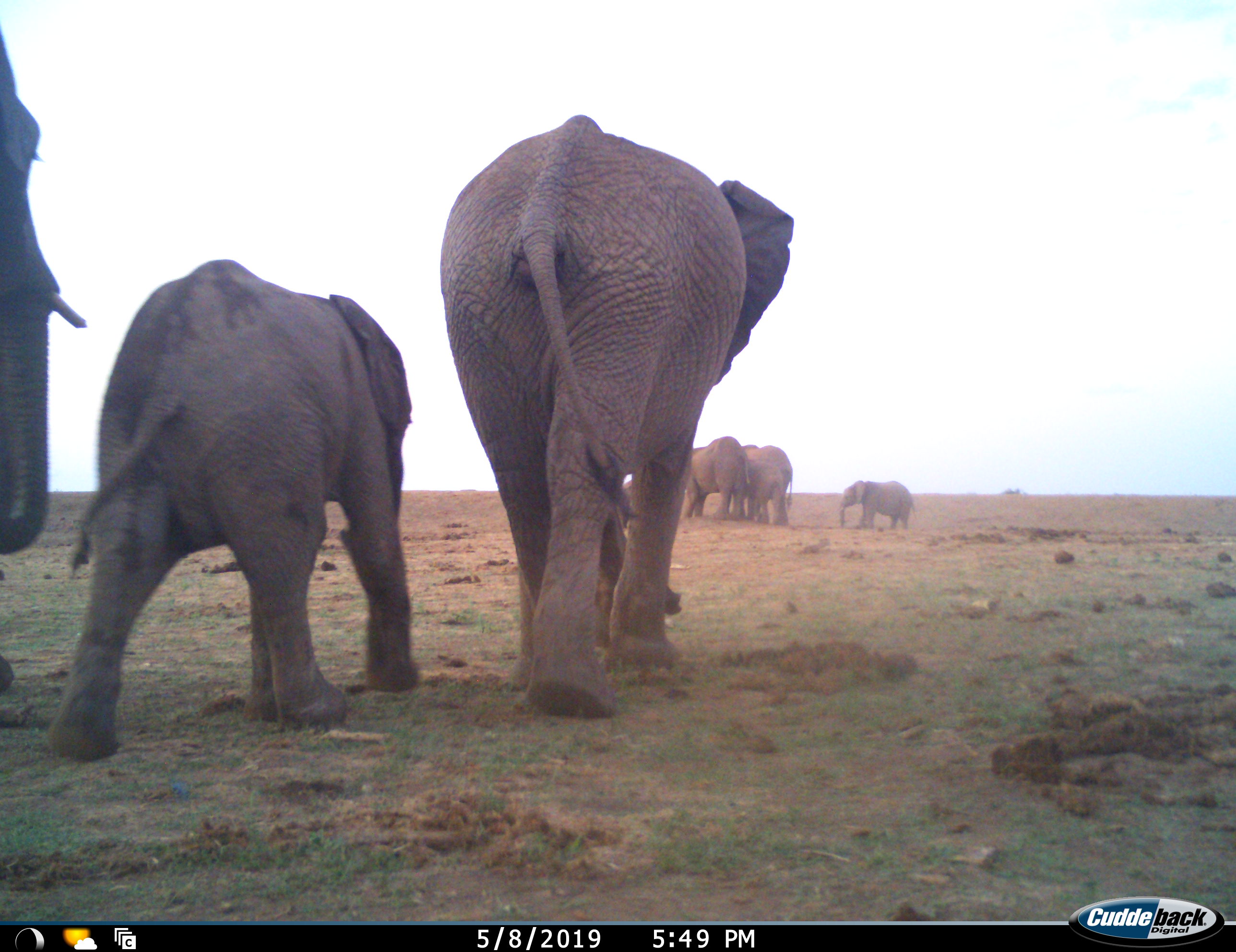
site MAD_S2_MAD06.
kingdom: Animalia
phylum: Chordata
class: Mammalia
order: Proboscidea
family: Elephantidae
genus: Loxodonta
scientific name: Loxodonta africana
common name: african bush elephant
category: elephant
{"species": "elephant (african bush elephant) (Loxodonta africana)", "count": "8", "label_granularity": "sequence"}